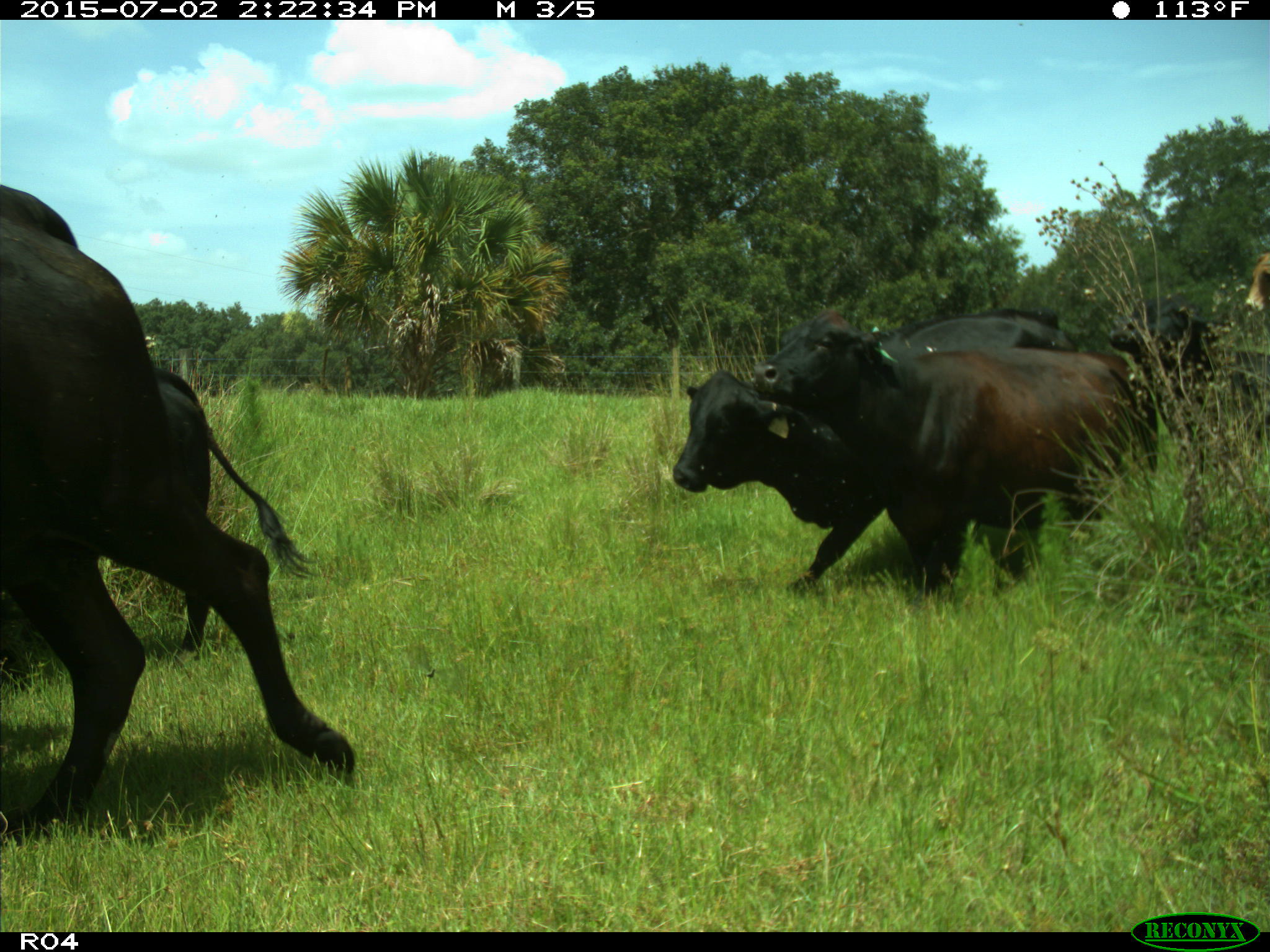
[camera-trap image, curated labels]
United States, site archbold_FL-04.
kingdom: Animalia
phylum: Chordata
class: Mammalia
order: Artiodactyla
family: Bovidae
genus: Bos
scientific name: Bos taurus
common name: domestic cow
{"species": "Bos taurus (domestic cow)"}